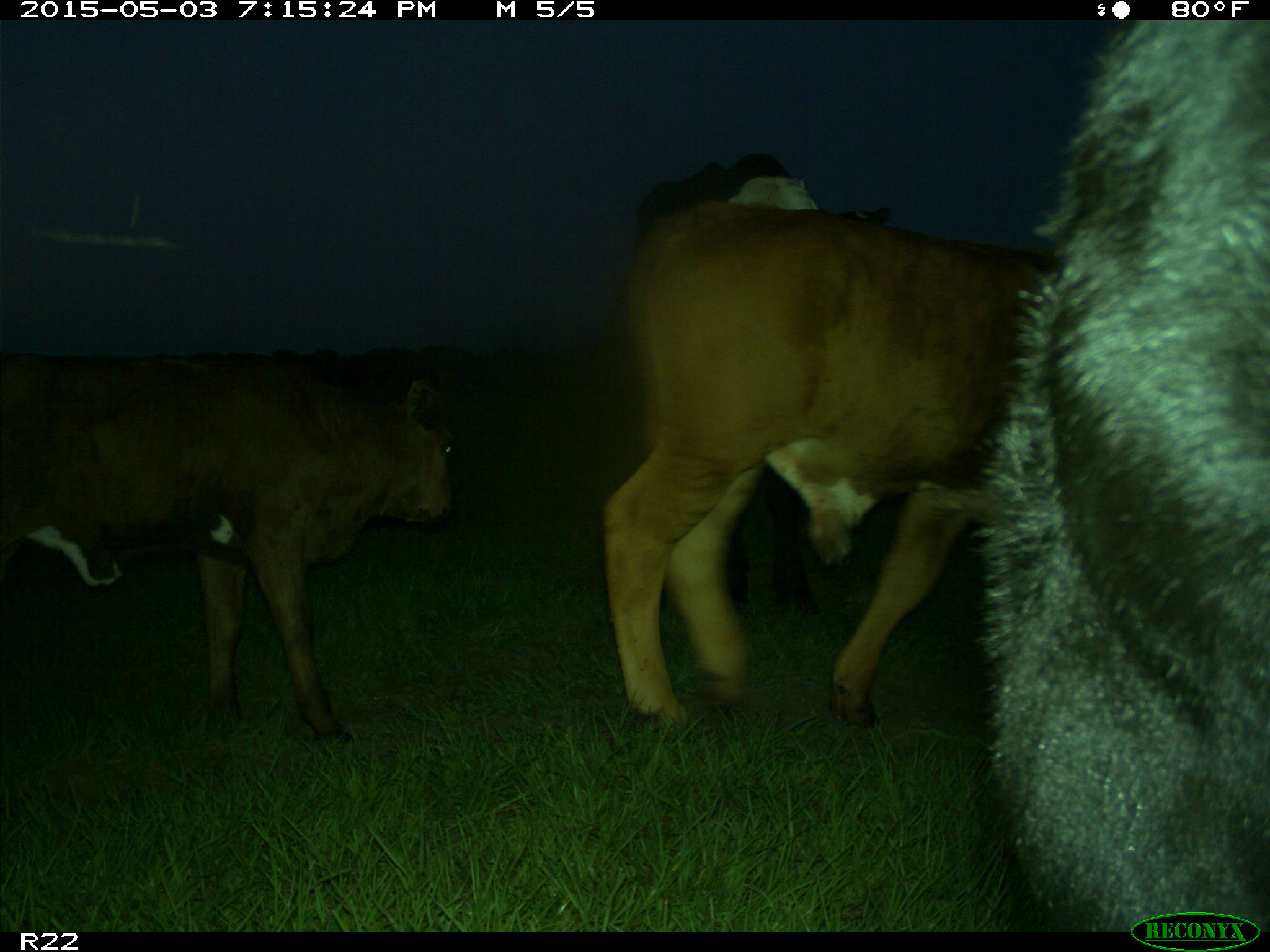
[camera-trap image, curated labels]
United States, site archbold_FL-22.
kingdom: Animalia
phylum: Chordata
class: Mammalia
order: Artiodactyla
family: Bovidae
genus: Bos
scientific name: Bos taurus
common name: domestic cow